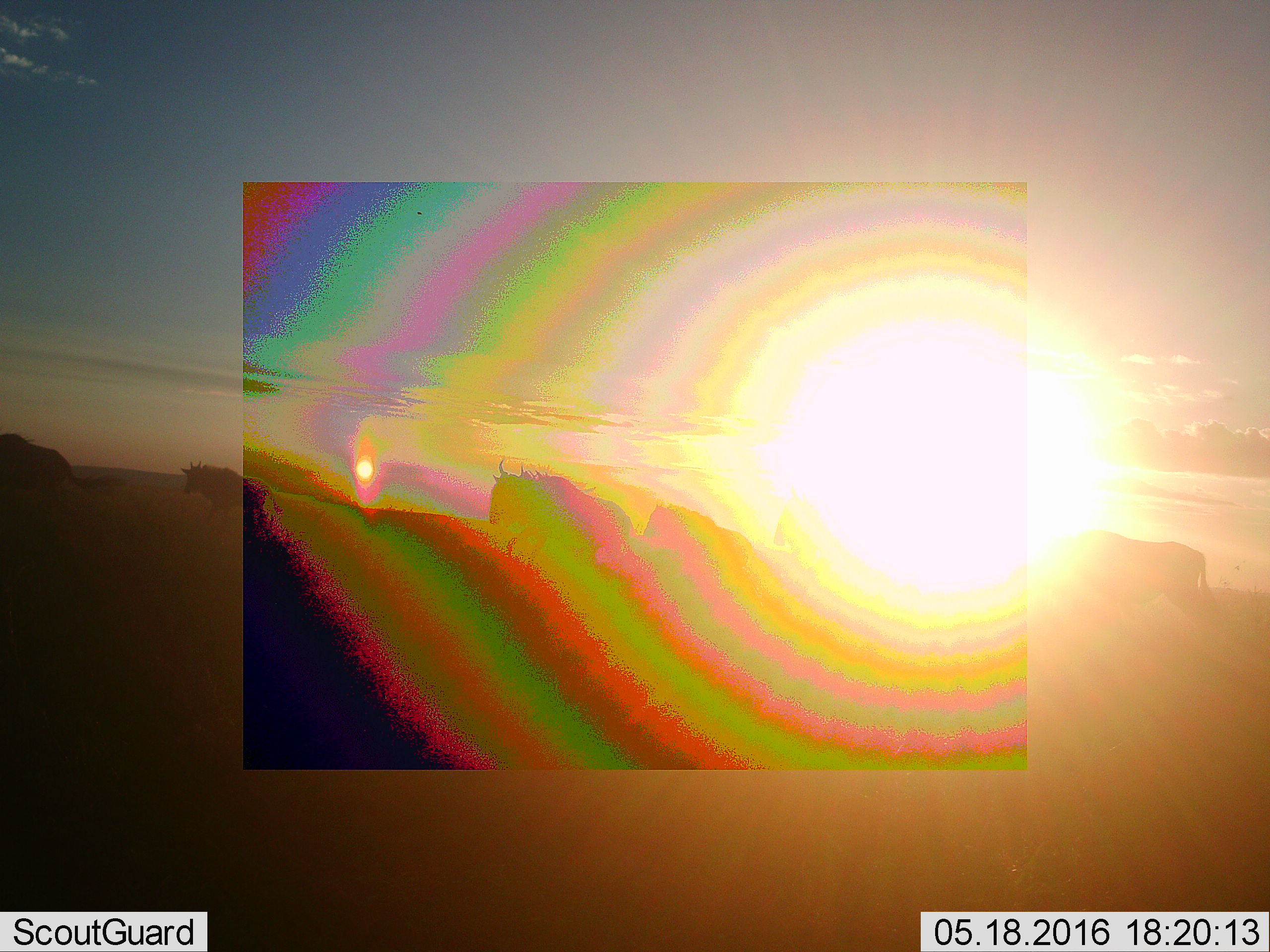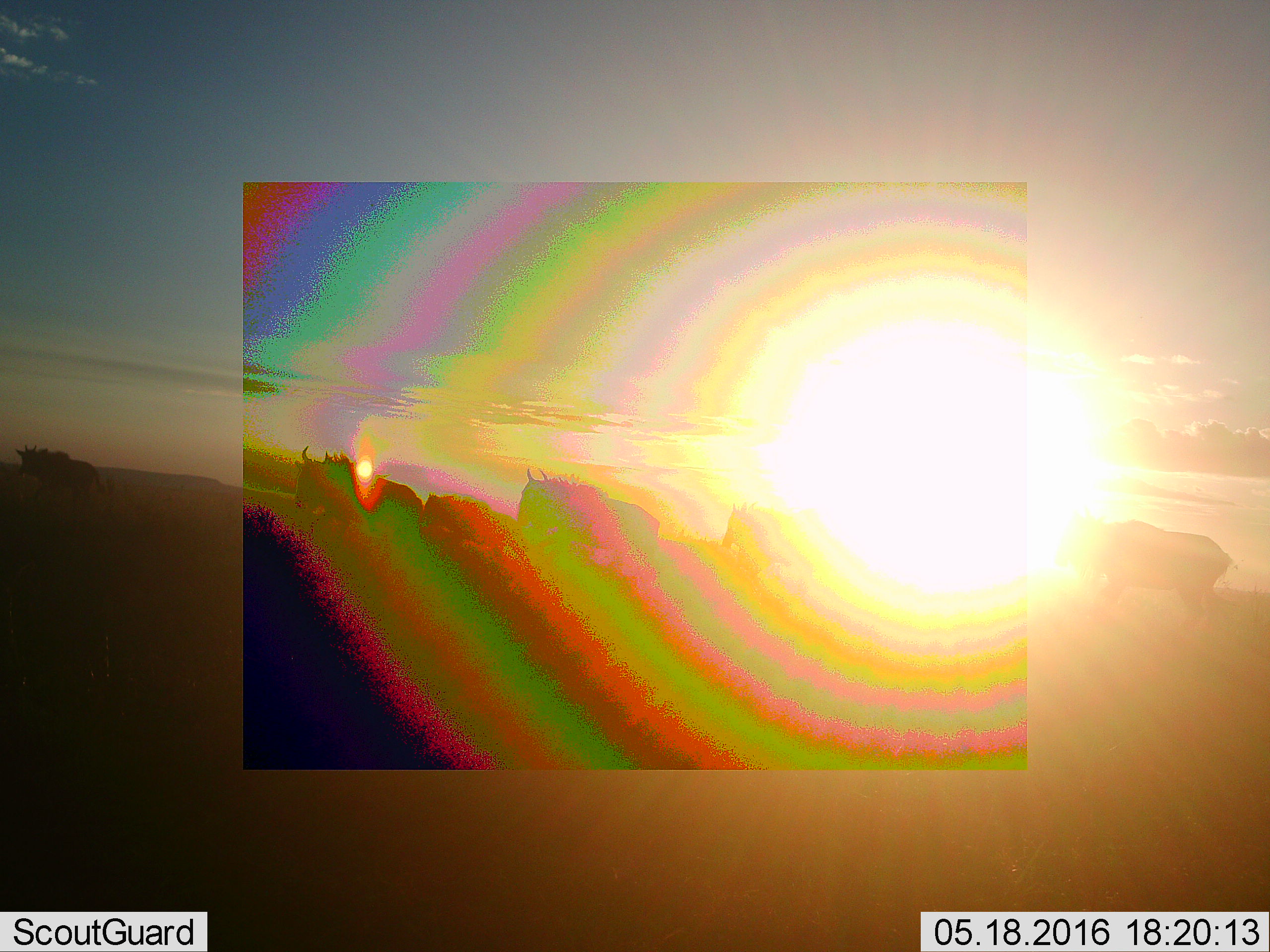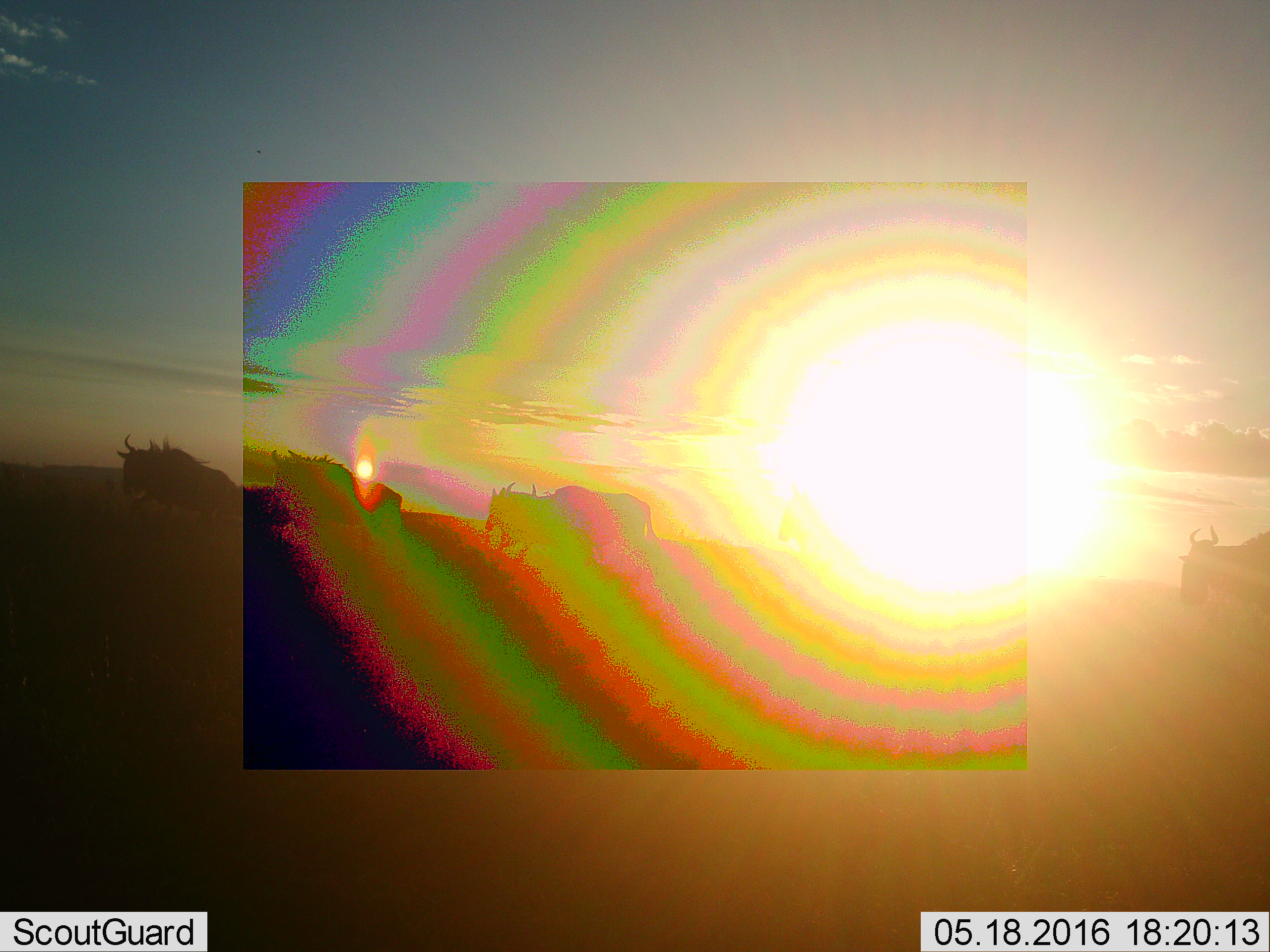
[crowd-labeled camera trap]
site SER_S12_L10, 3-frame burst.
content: unidentified animal